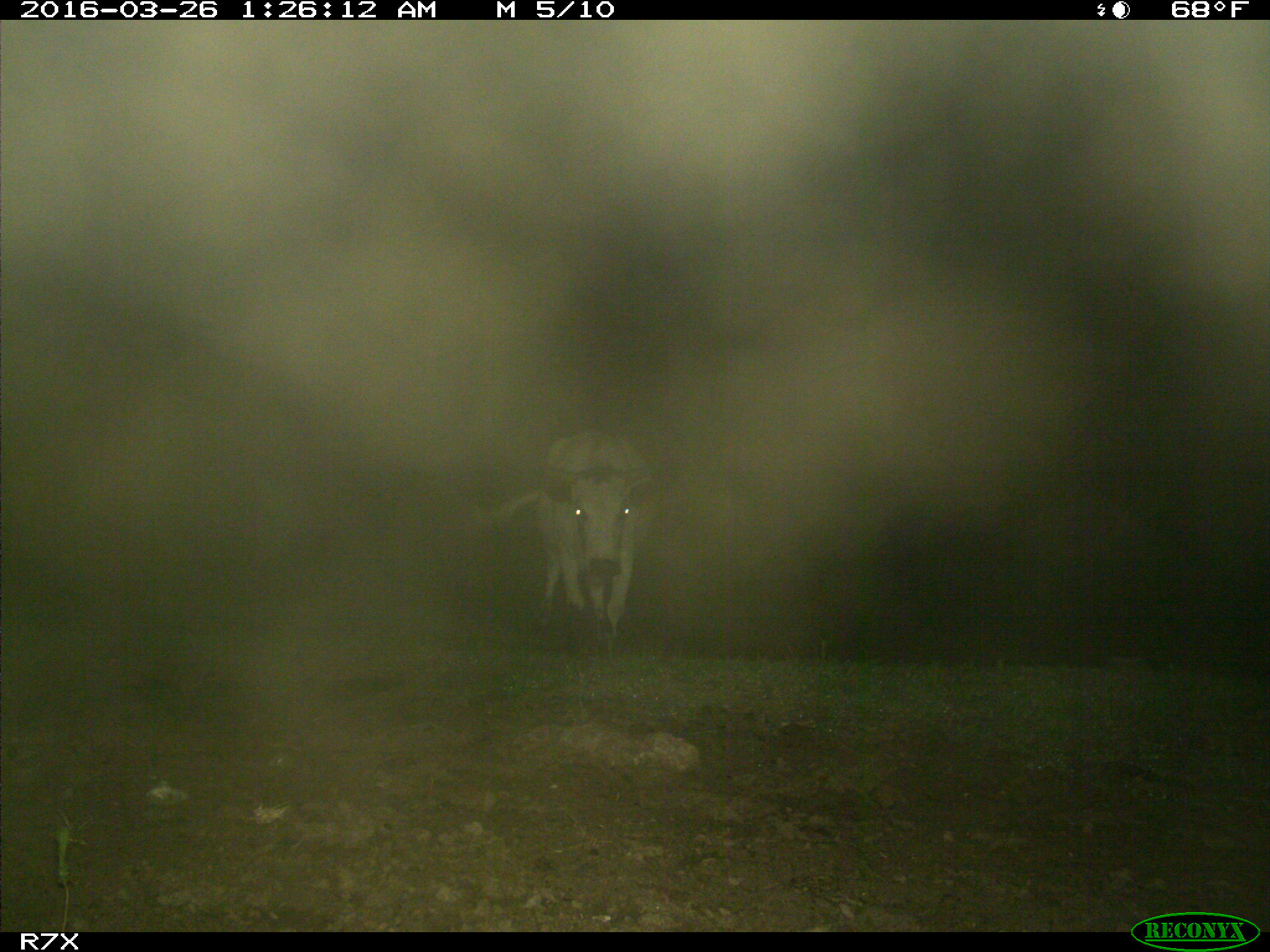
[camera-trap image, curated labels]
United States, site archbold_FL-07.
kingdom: Animalia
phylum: Chordata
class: Mammalia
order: Artiodactyla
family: Bovidae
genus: Bos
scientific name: Bos taurus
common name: domestic cow